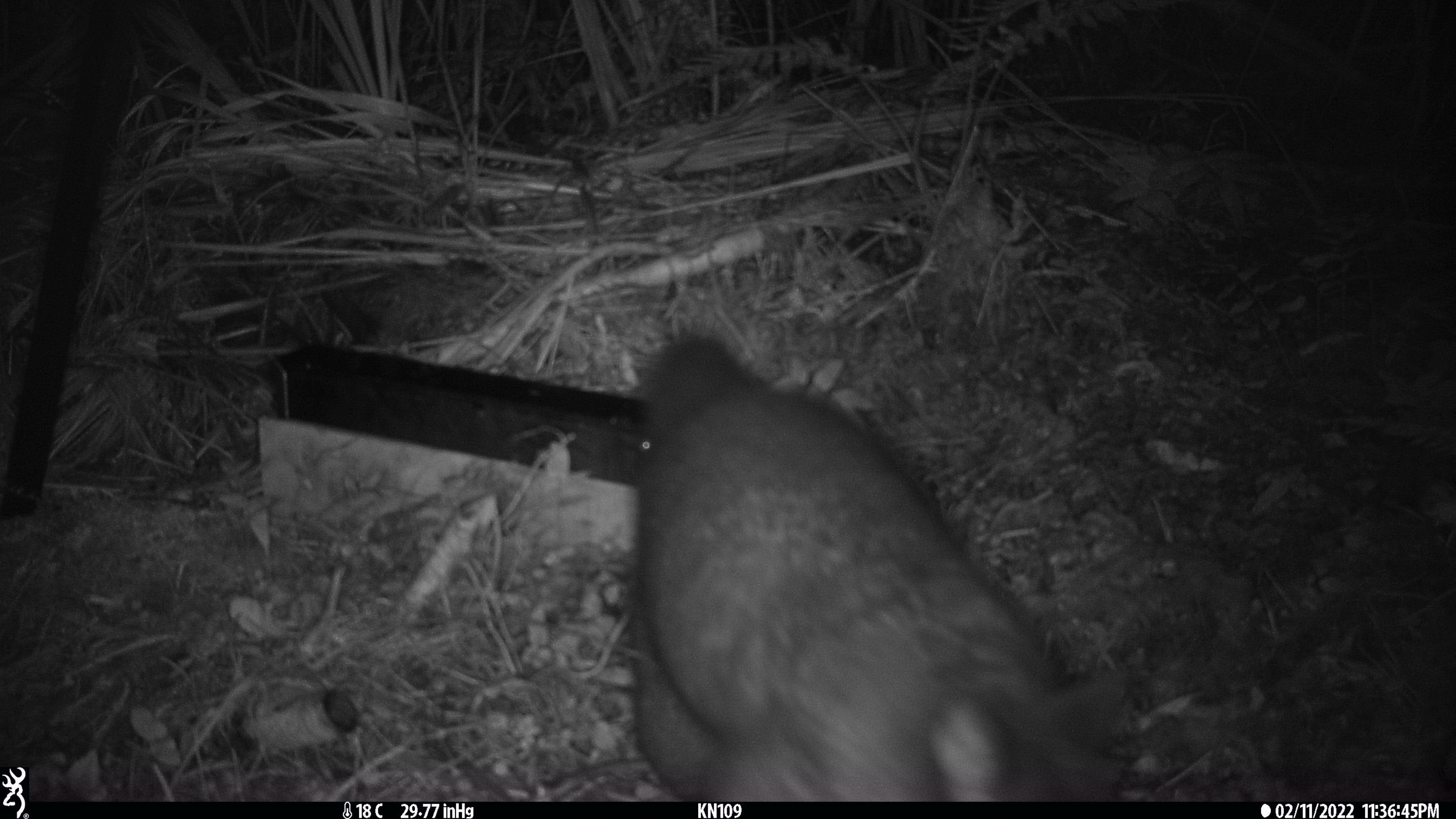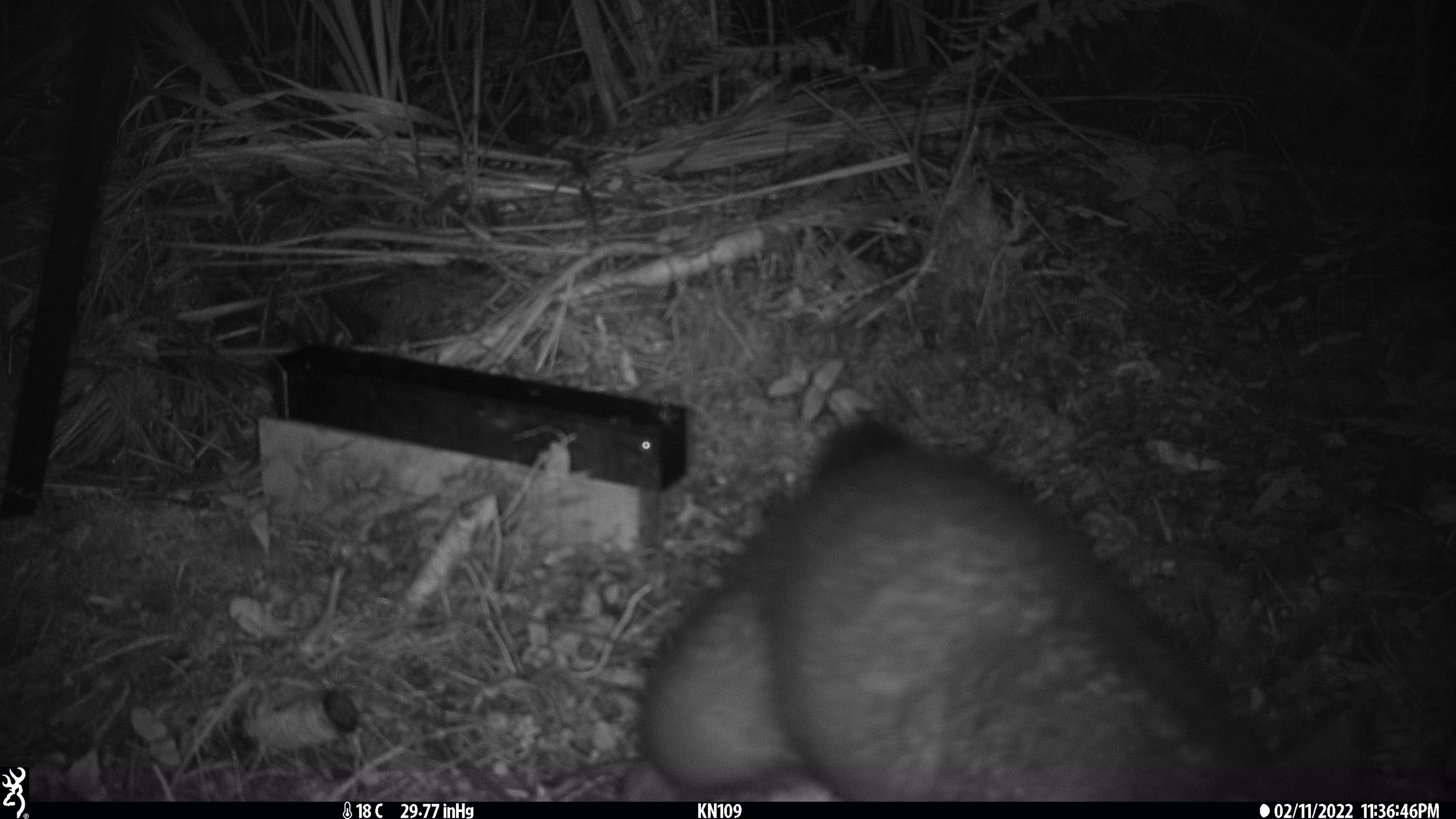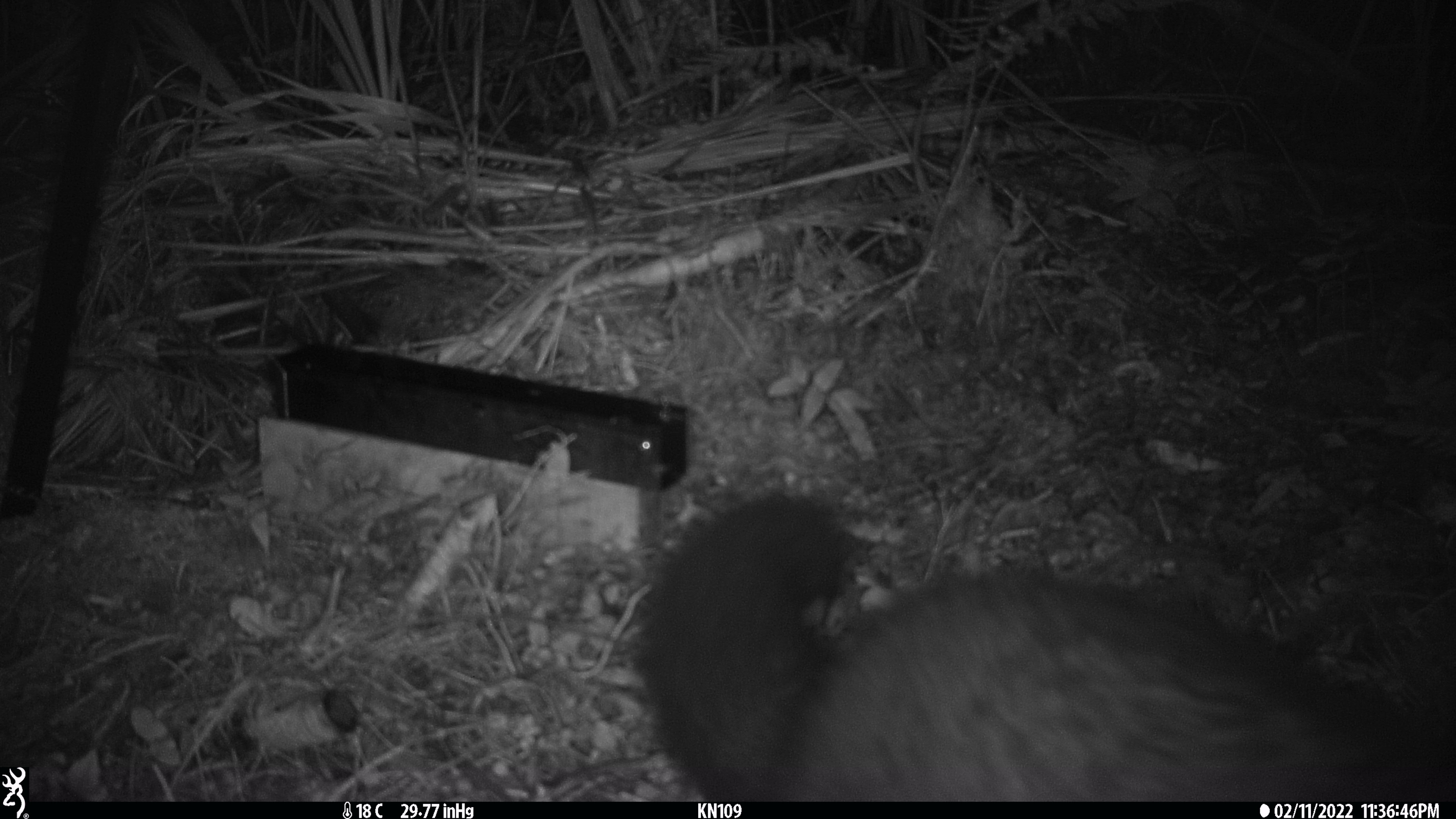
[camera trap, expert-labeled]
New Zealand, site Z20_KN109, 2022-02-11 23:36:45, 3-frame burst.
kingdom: Animalia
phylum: Chordata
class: Mammalia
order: Diprotodontia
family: Phalangeridae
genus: Trichosurus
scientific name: Trichosurus vulpecula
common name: common brushtail possum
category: possum